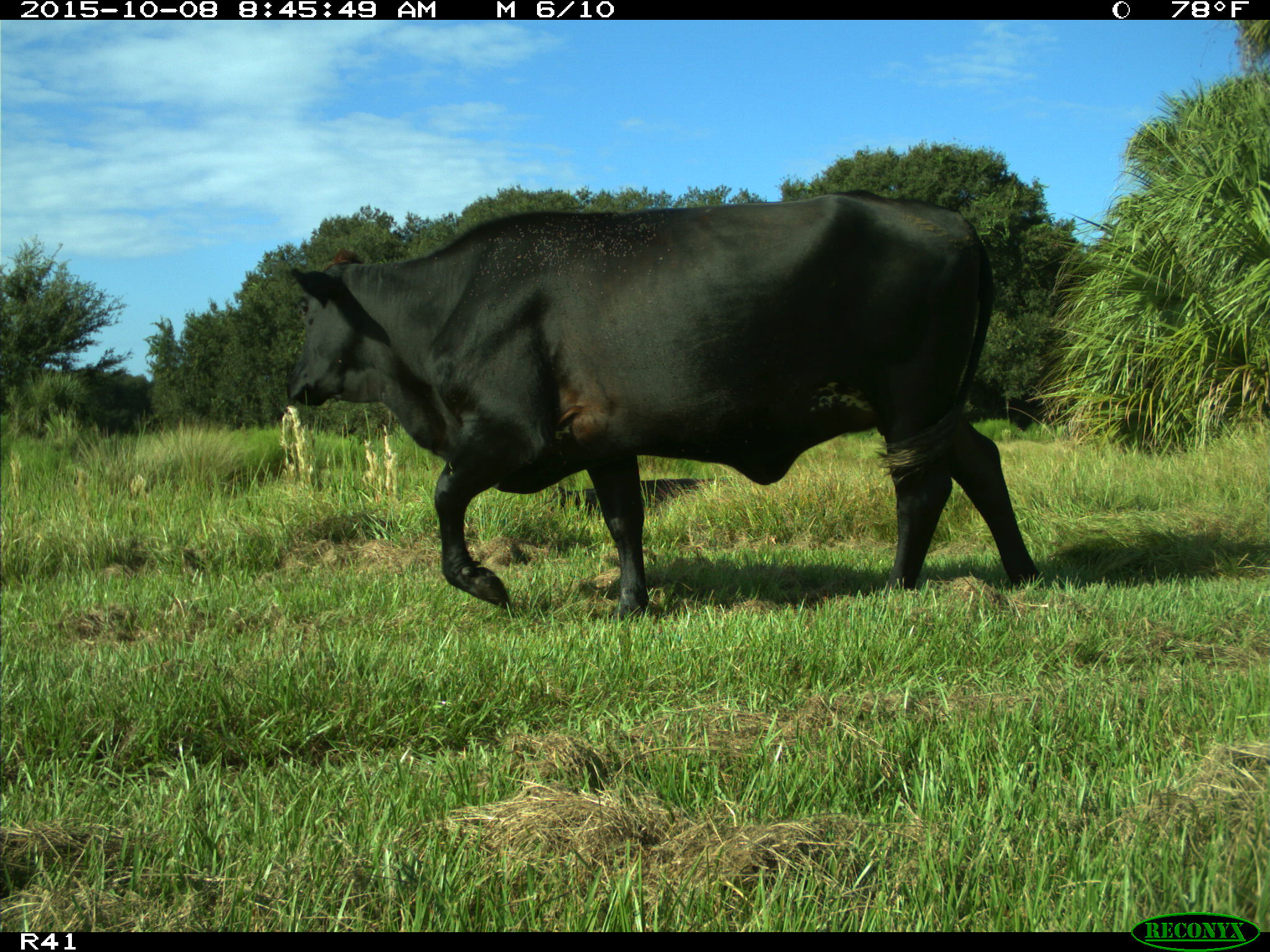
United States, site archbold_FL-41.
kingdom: Animalia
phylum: Chordata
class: Mammalia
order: Artiodactyla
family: Bovidae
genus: Bos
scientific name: Bos taurus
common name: domestic cow